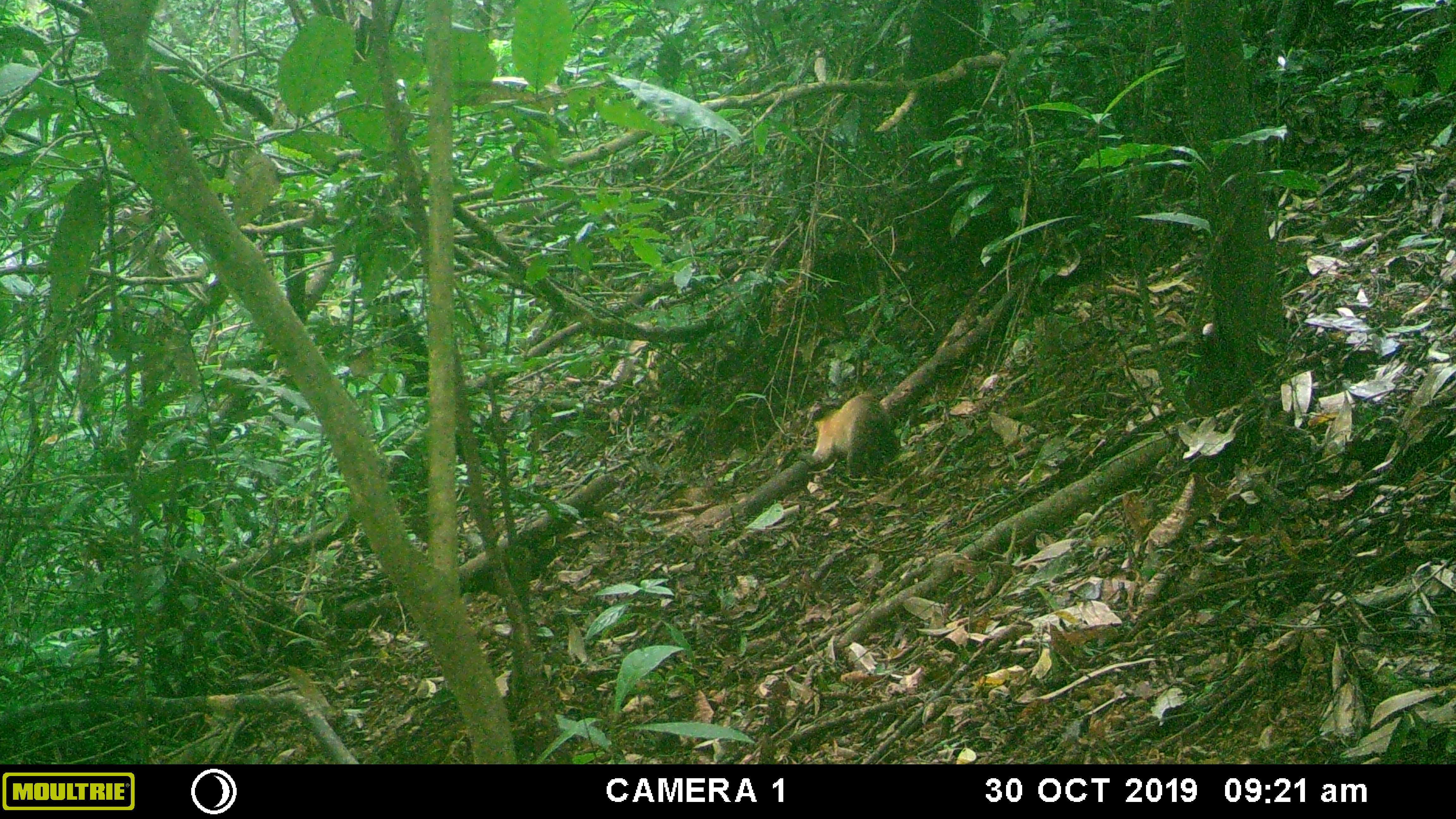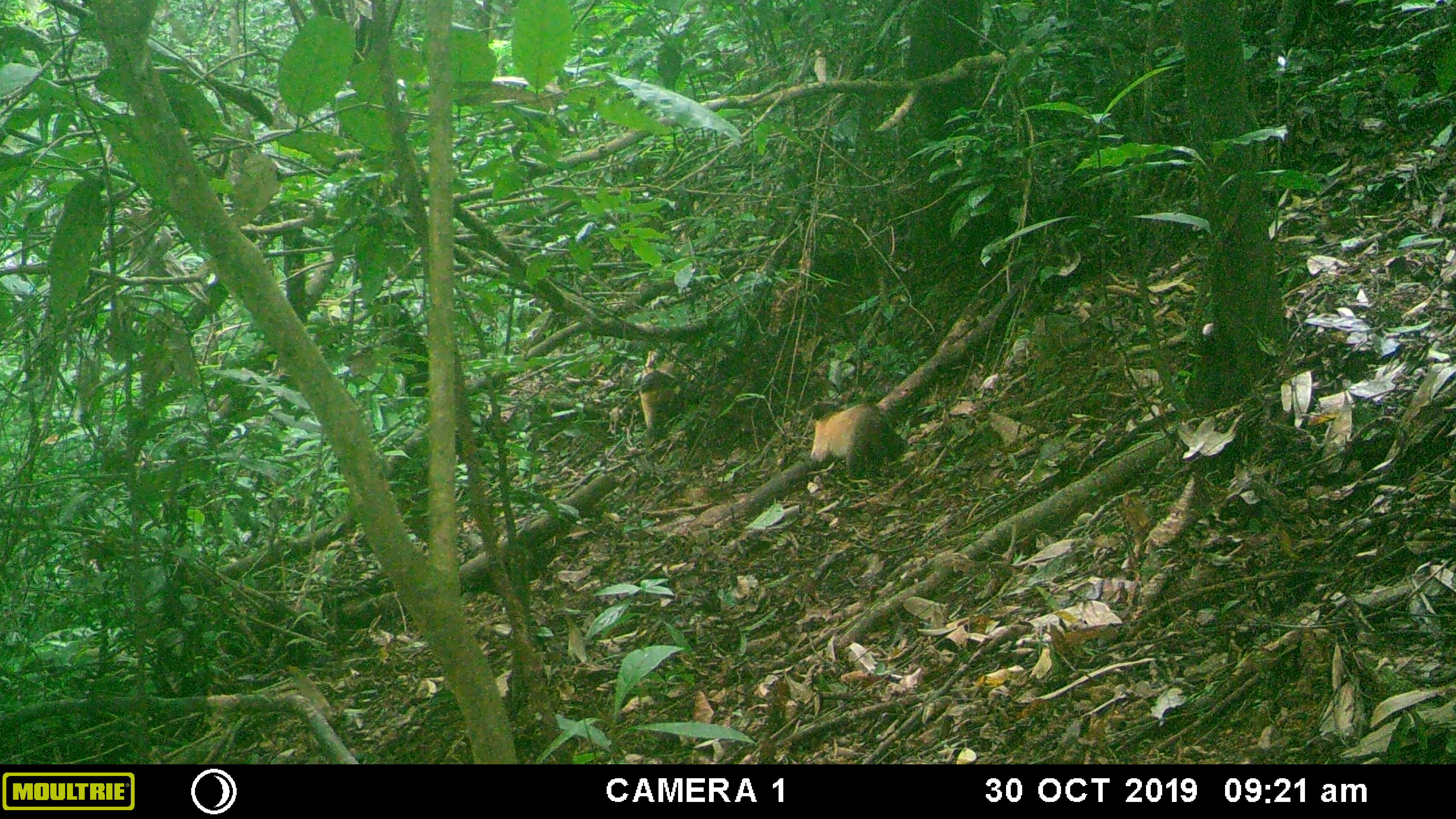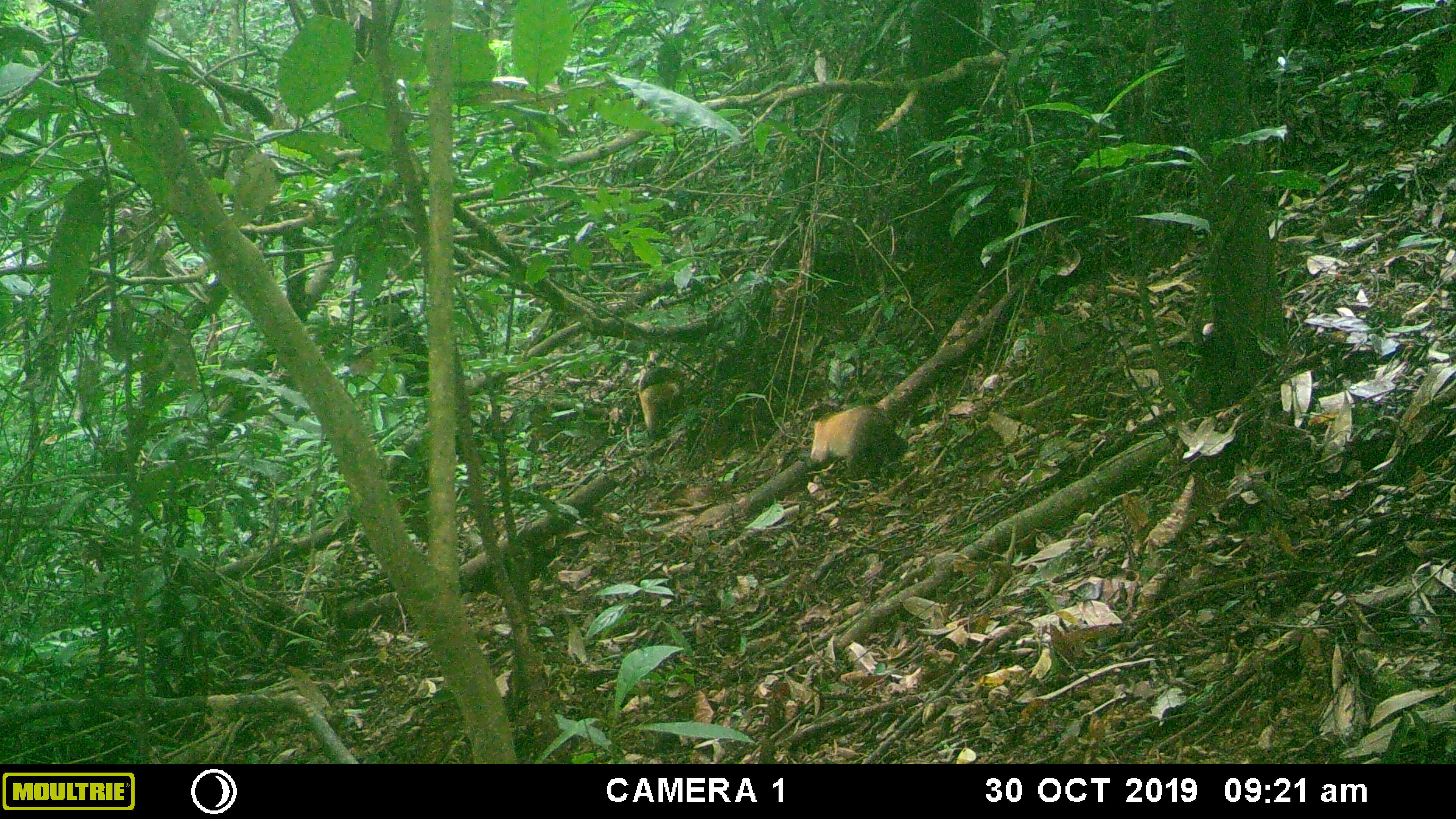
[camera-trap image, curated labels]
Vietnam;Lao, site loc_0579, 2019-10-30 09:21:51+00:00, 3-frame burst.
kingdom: Animalia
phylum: Chordata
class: Mammalia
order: Carnivora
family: Mustelidae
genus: Martes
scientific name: Martes flavigula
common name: yellow-throated marten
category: yellow throated marten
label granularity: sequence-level